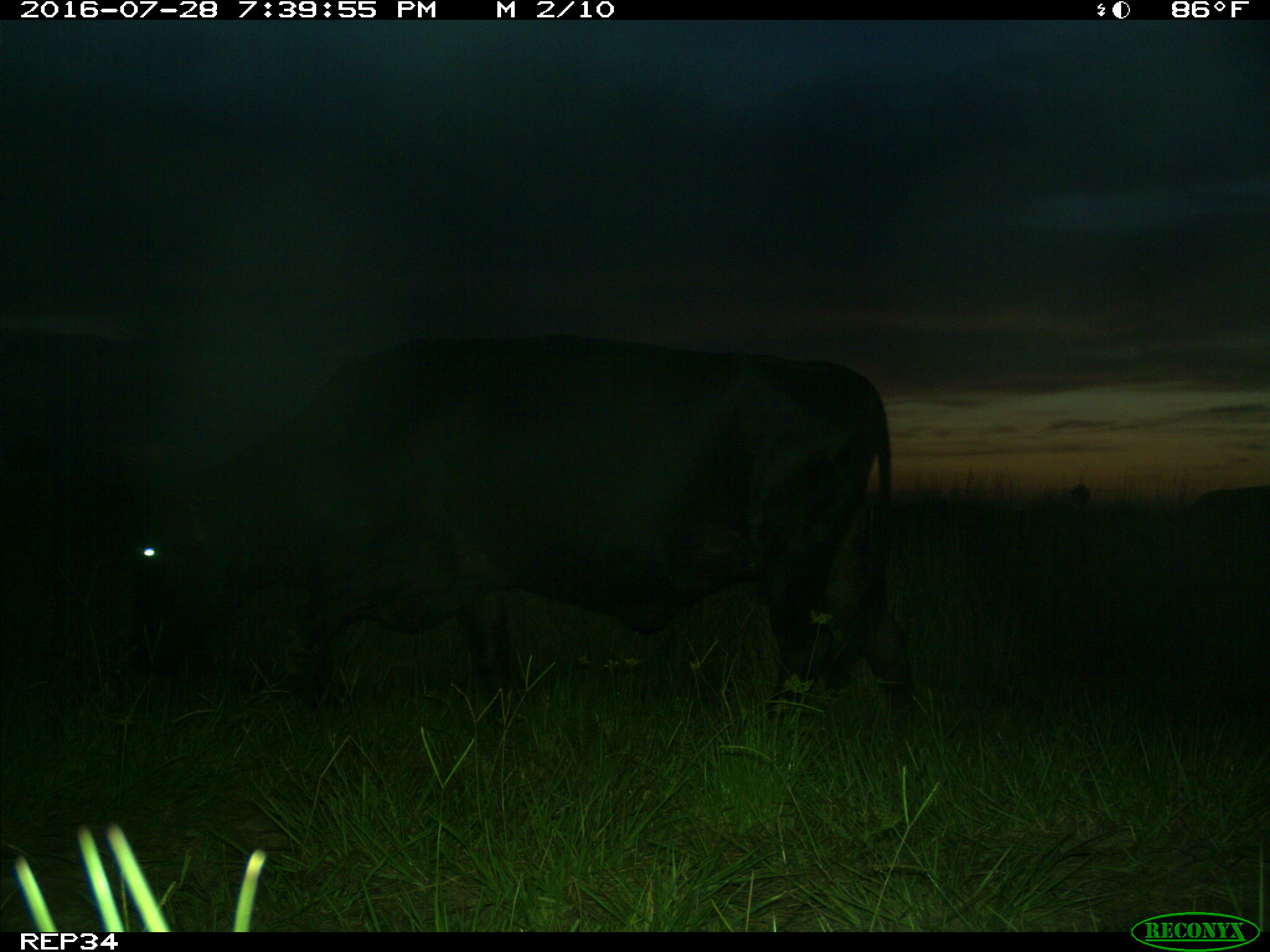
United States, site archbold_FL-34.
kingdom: Animalia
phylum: Chordata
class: Mammalia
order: Artiodactyla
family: Bovidae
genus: Bos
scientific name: Bos taurus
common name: domestic cow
Bos taurus (domestic cow).